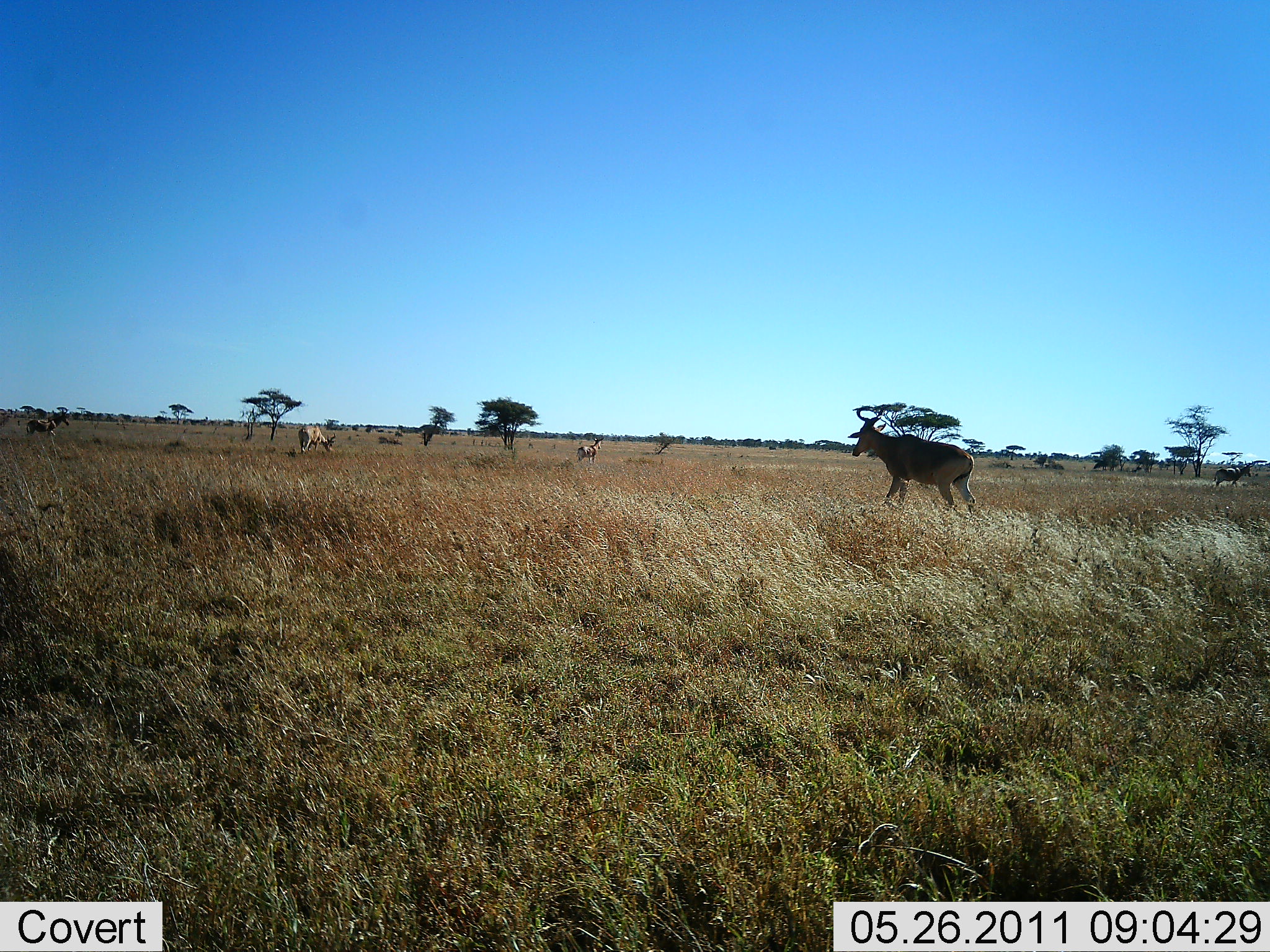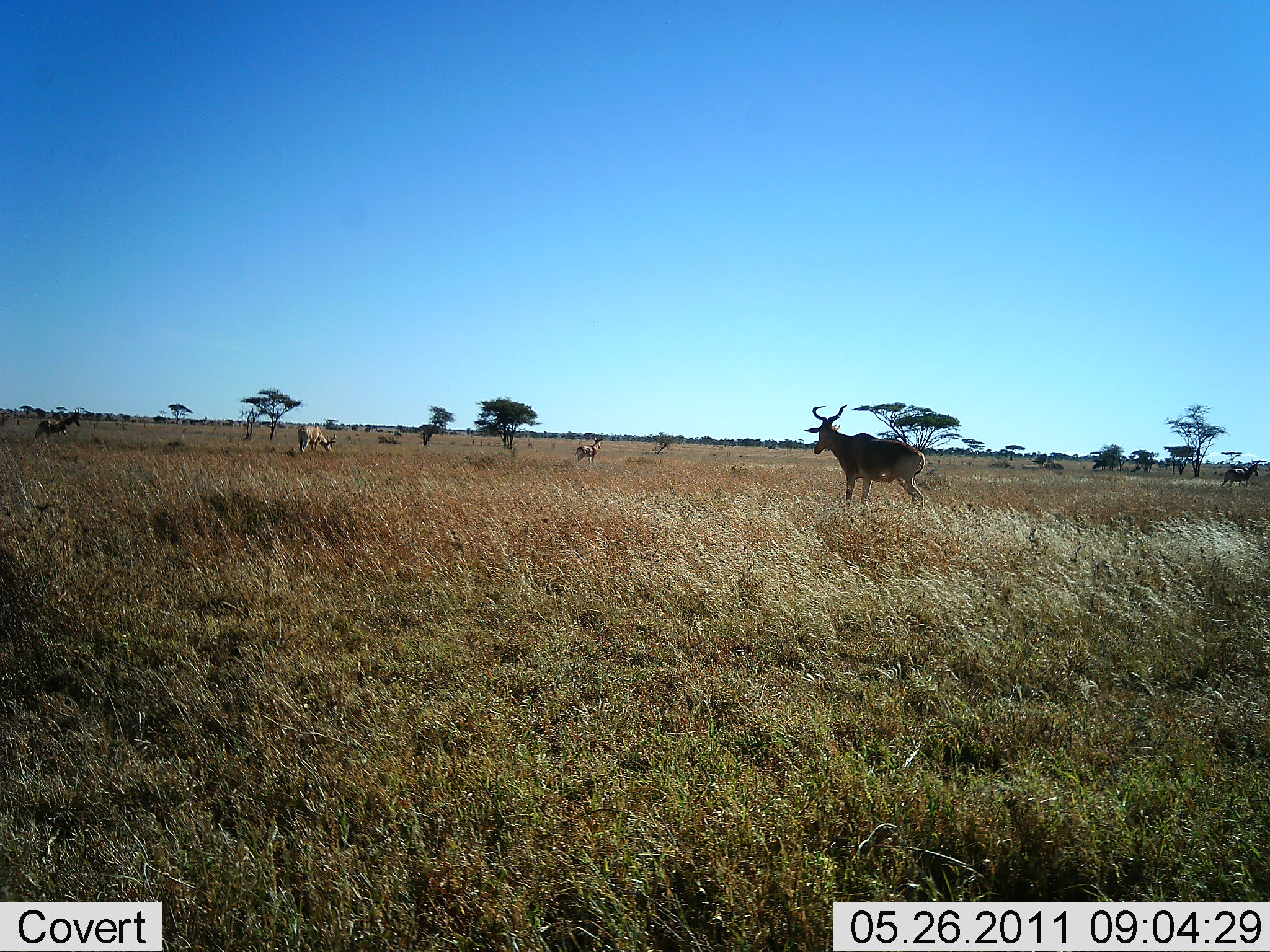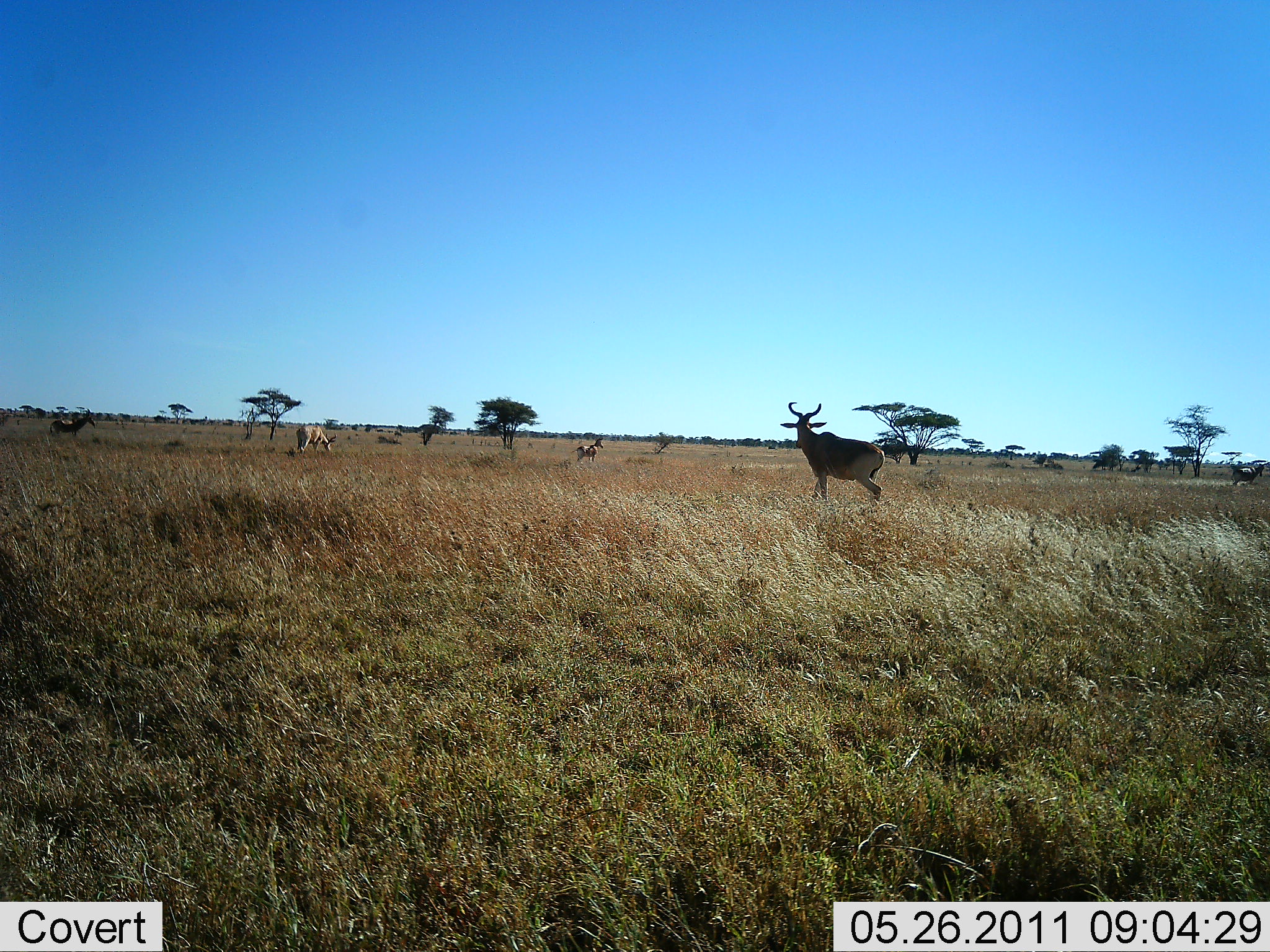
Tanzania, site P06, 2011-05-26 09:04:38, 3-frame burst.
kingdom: Animalia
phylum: Chordata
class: Mammalia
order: Artiodactyla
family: Bovidae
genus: Alcelaphus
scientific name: Alcelaphus buselaphus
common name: hartebeest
Hartebeest (Alcelaphus buselaphus), count 4. Behavior (volunteer vote fractions): standing 54%, resting 0%, moving 62%, interacting 0%. Young present (vote fraction): 0%. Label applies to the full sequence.